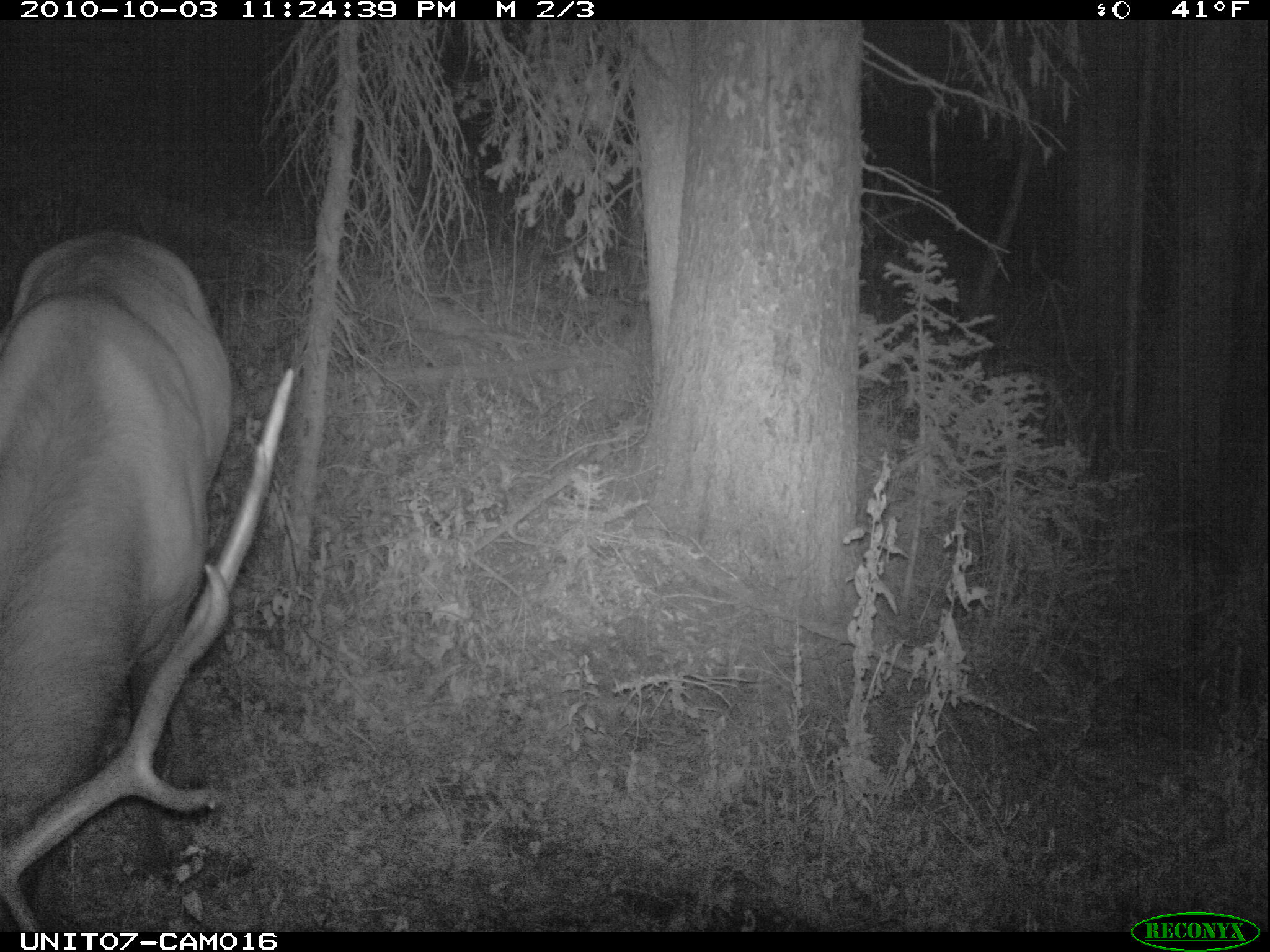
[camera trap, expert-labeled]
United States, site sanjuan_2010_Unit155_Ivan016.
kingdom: Animalia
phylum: Chordata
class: Mammalia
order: Artiodactyla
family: Cervidae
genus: Cervus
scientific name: Cervus elaphus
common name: red deer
Cervus elaphus (red deer).